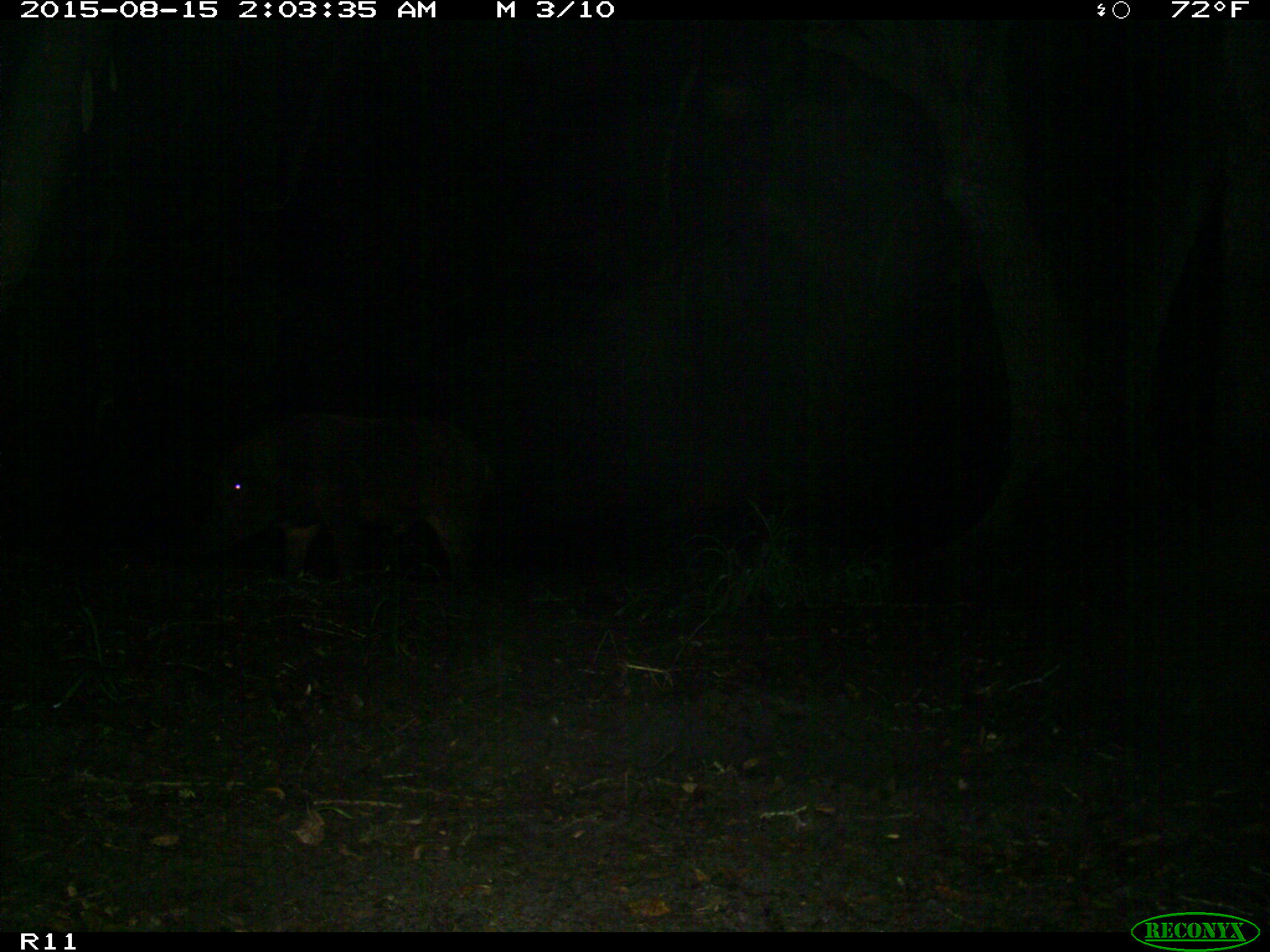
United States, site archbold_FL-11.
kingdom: Animalia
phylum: Chordata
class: Mammalia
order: Artiodactyla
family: Suidae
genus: Sus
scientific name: Sus scrofa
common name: wild boar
Sus scrofa (wild boar).